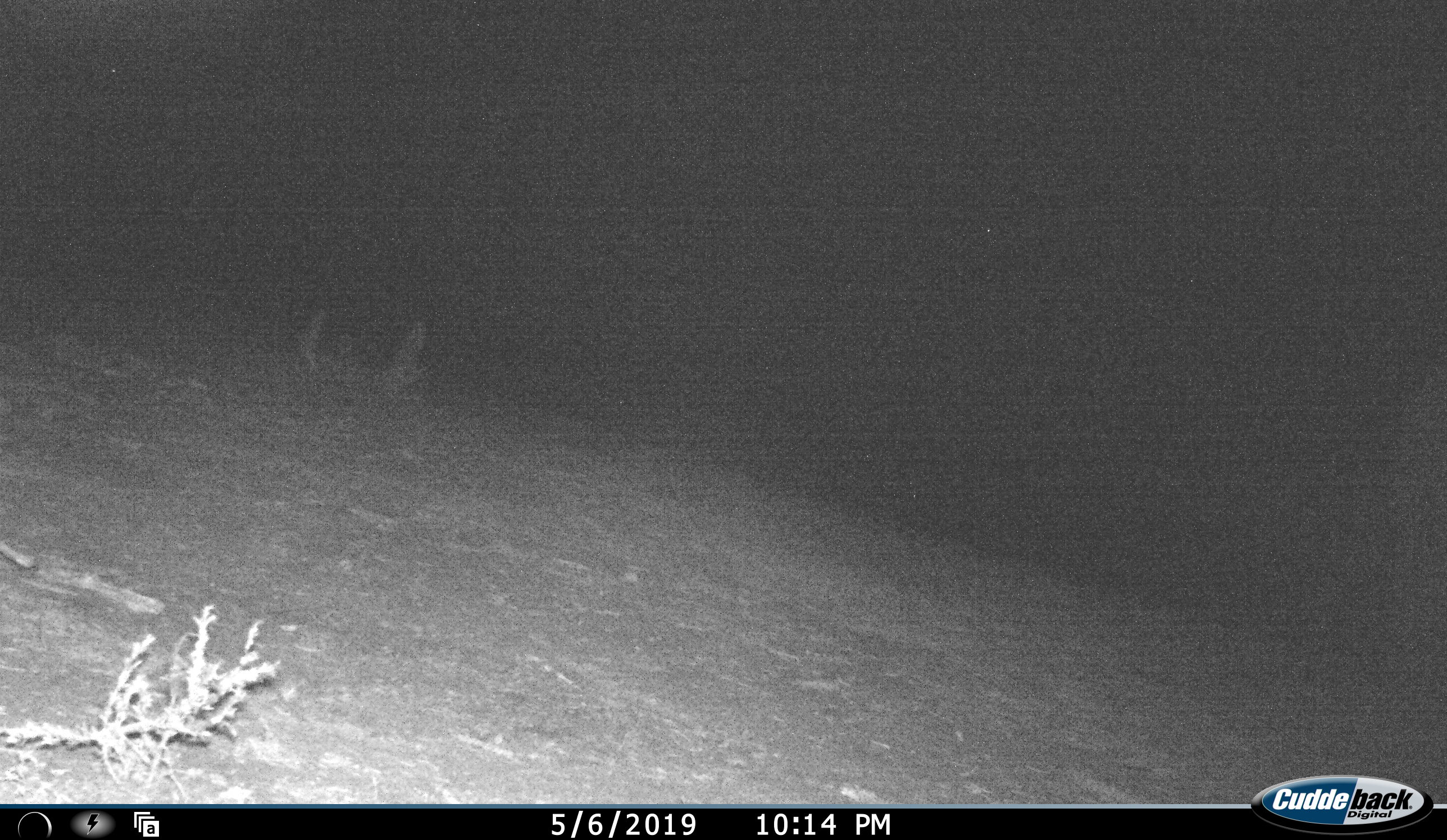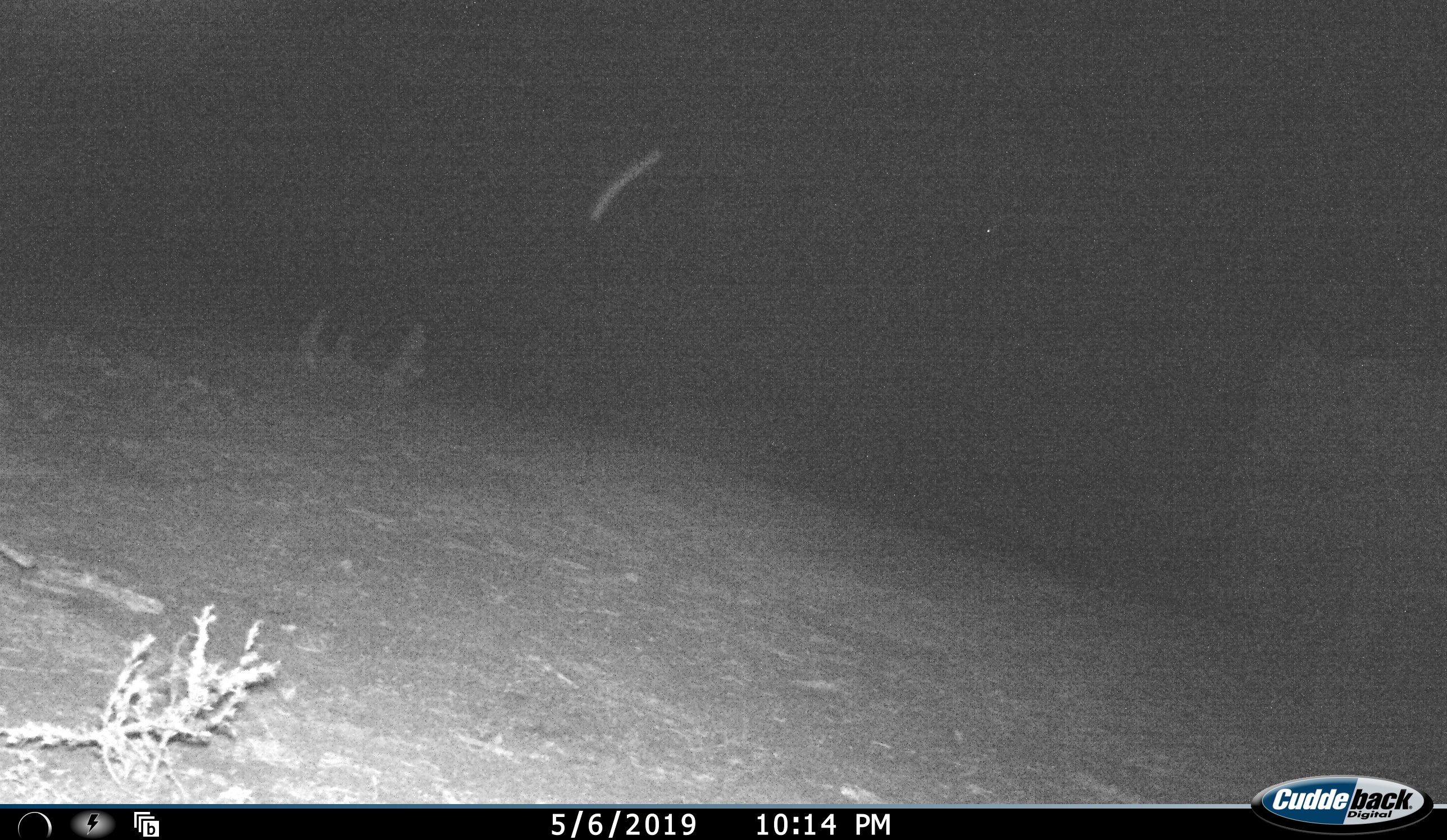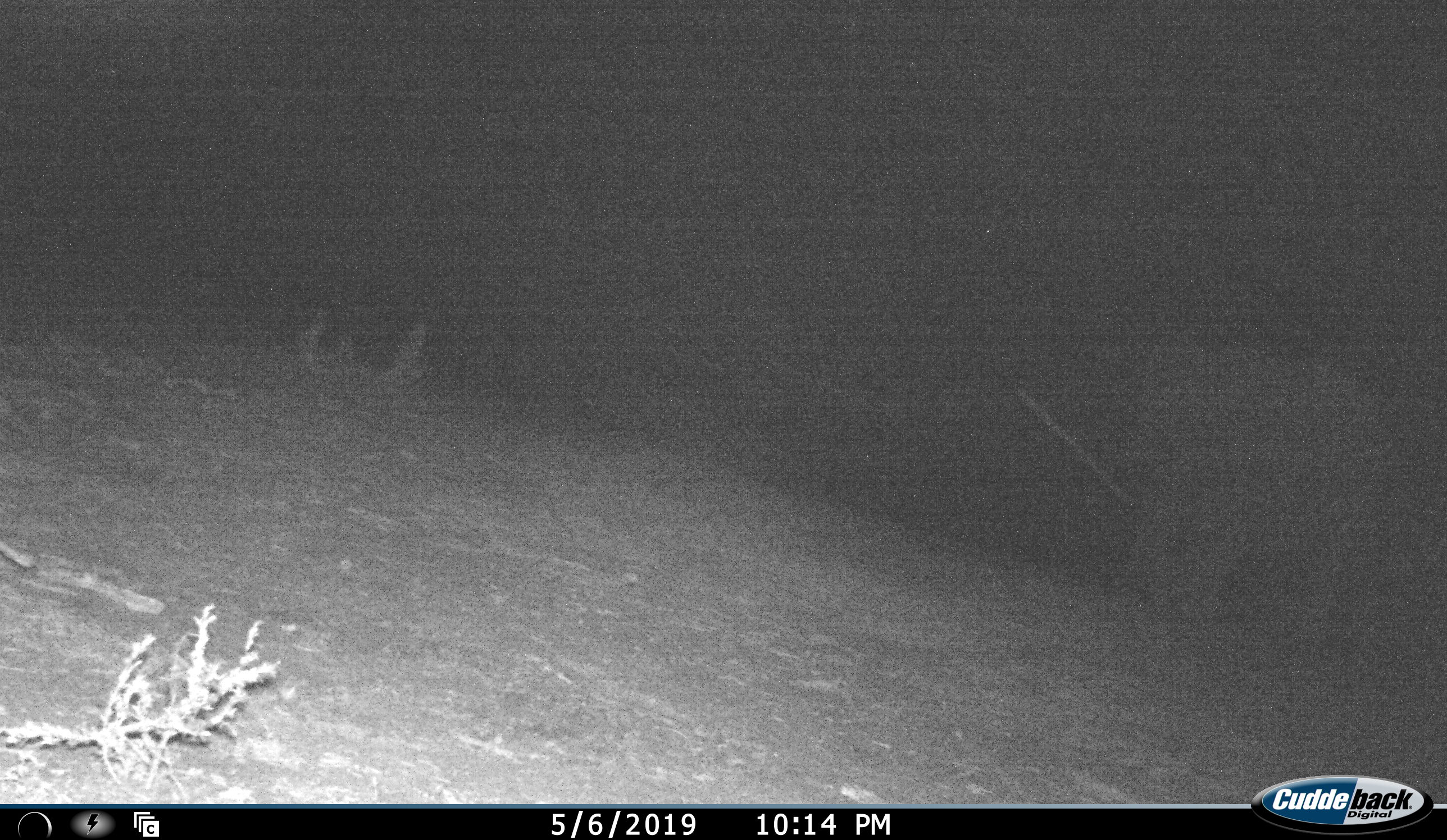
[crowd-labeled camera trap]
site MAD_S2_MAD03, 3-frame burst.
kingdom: Animalia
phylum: Chordata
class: Mammalia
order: Proboscidea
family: Elephantidae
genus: Loxodonta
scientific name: Loxodonta africana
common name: african bush elephant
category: elephant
Elephant (african bush elephant) (Loxodonta africana), count 1. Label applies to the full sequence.